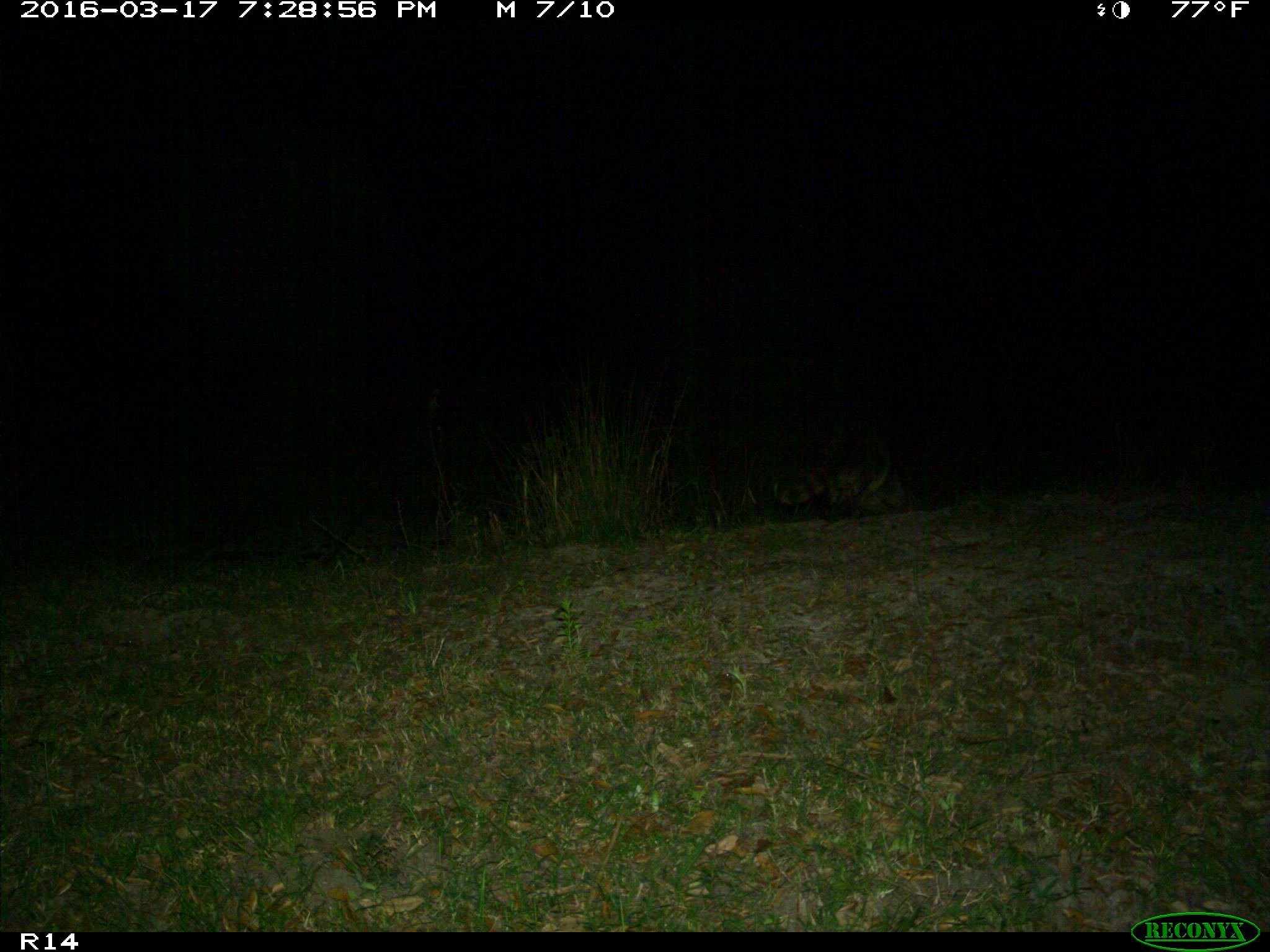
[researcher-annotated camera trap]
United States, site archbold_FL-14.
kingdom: Animalia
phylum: Chordata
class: Mammalia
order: Carnivora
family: Procyonidae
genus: Procyon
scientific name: Procyon lotor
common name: common raccoon